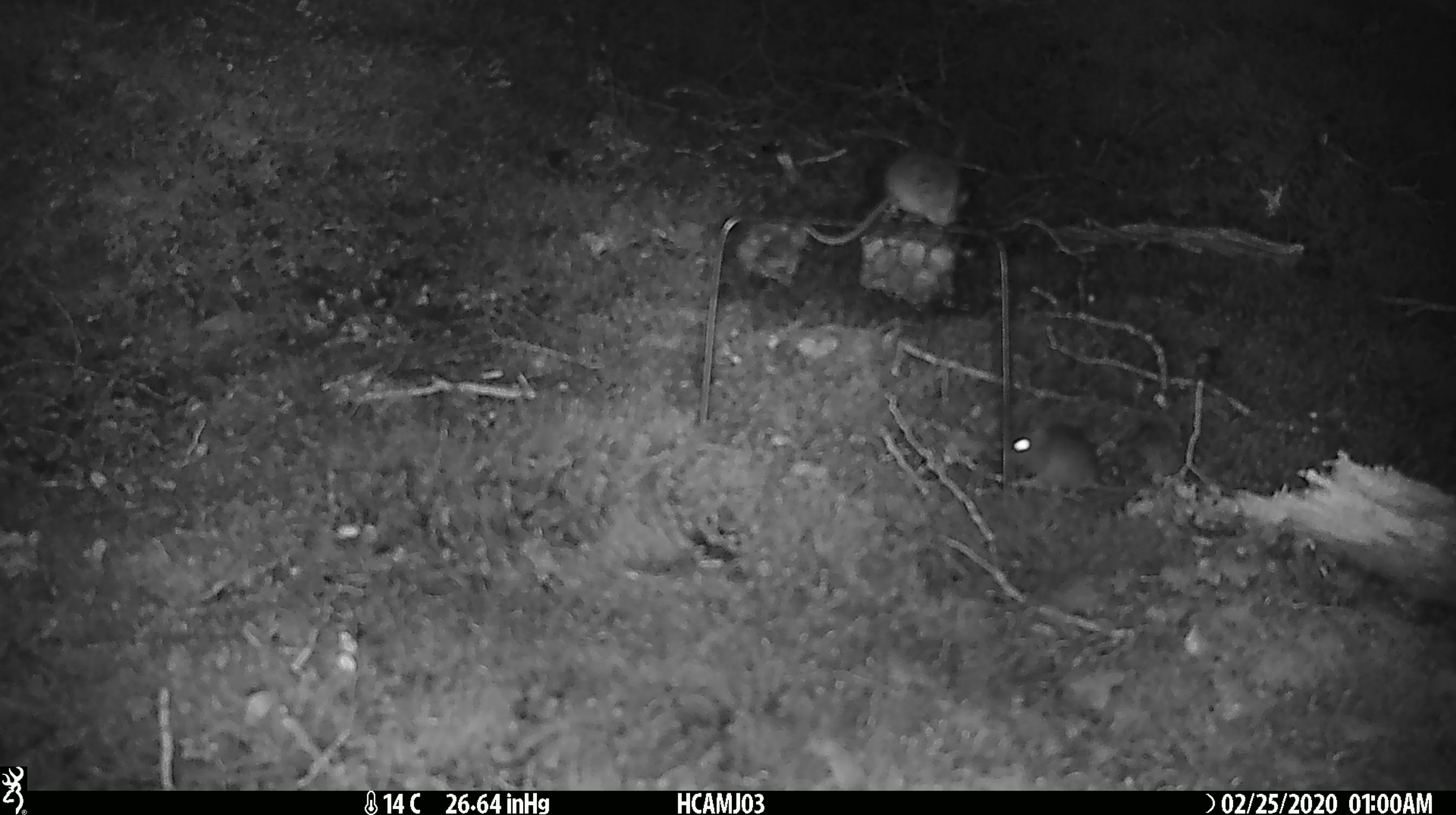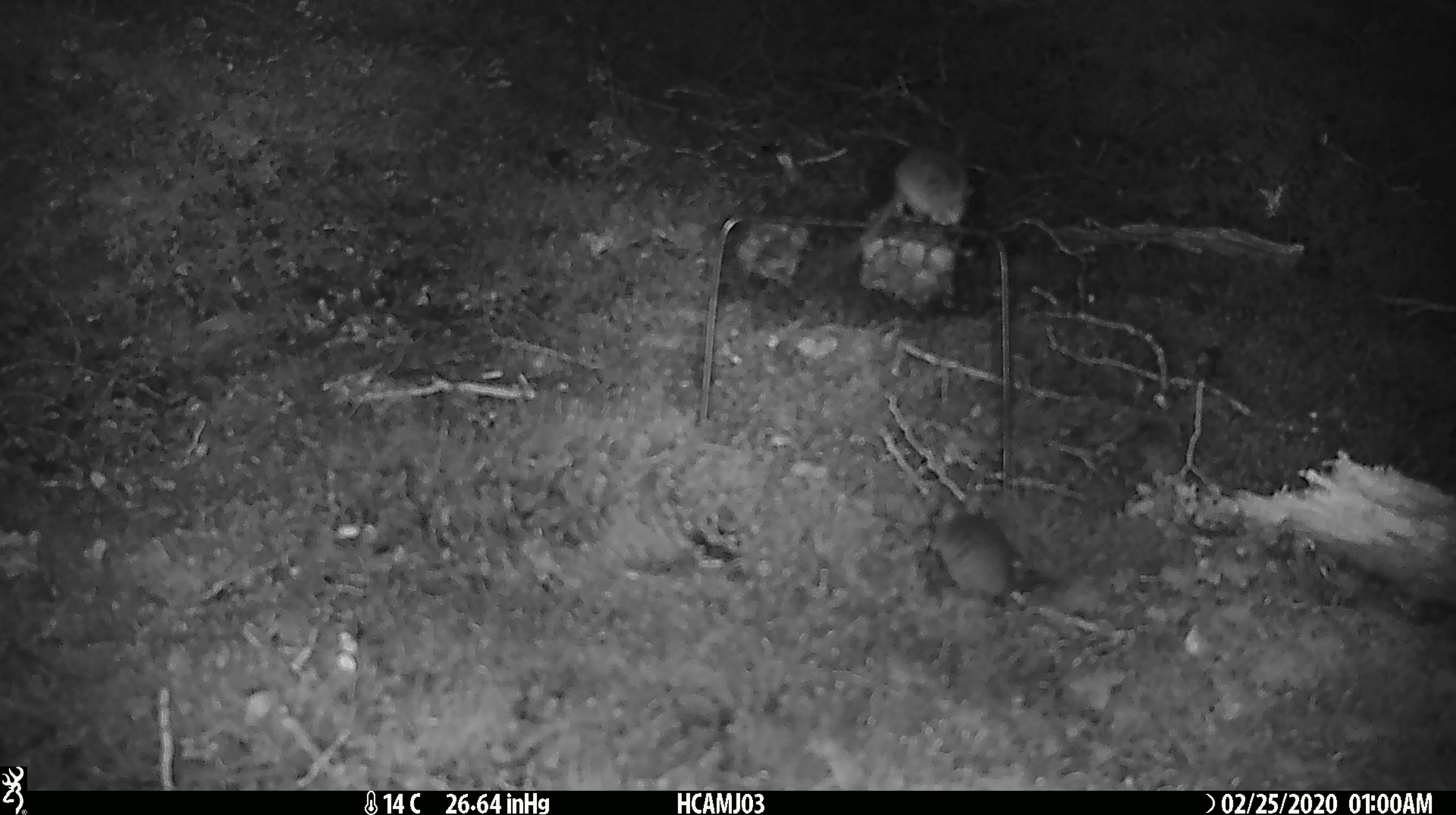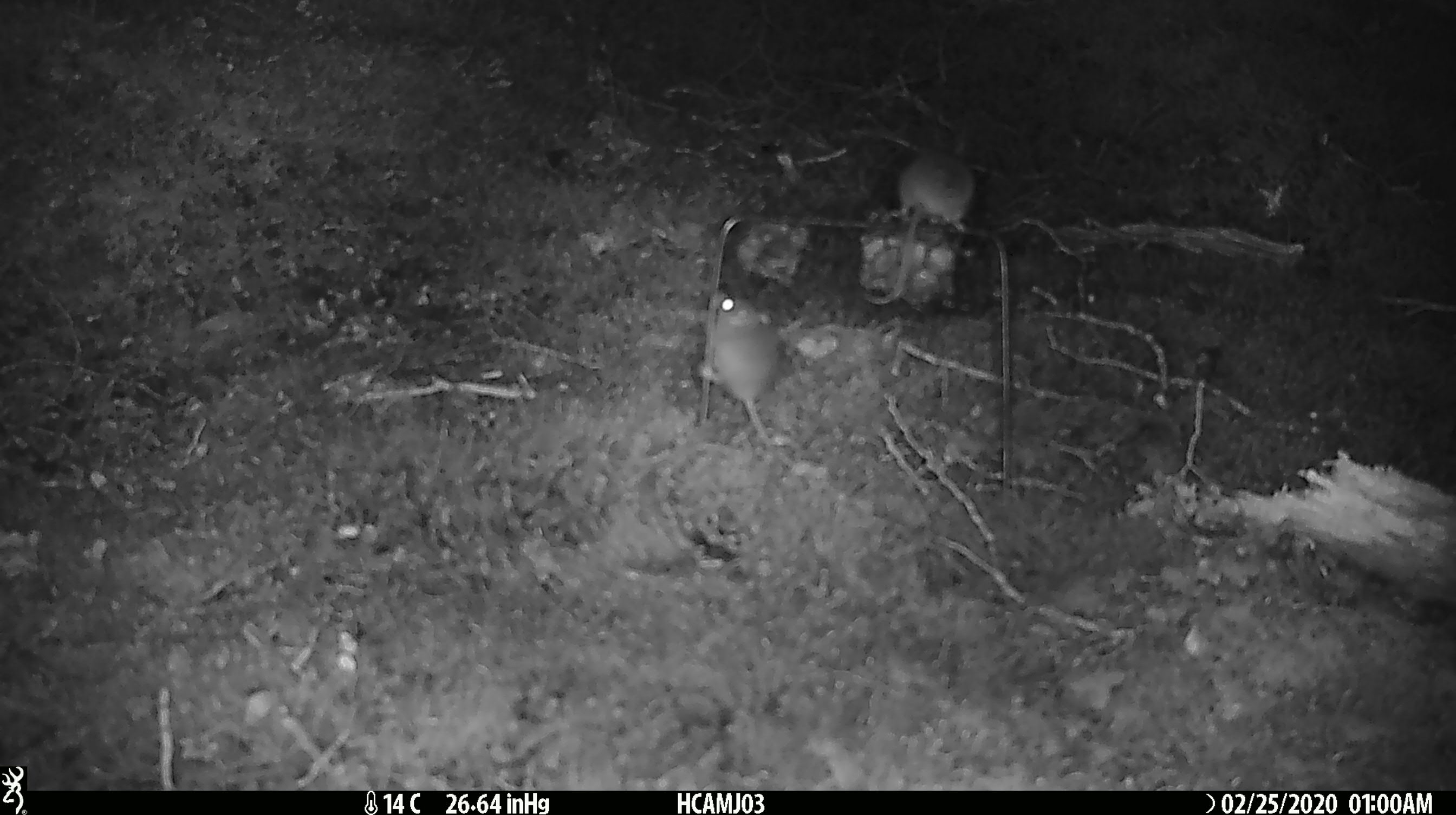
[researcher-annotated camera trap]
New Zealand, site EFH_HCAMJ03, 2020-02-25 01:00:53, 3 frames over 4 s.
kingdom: Animalia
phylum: Chordata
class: Mammalia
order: Rodentia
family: Muridae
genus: Mus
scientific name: Mus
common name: mouse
Mouse (Mus).